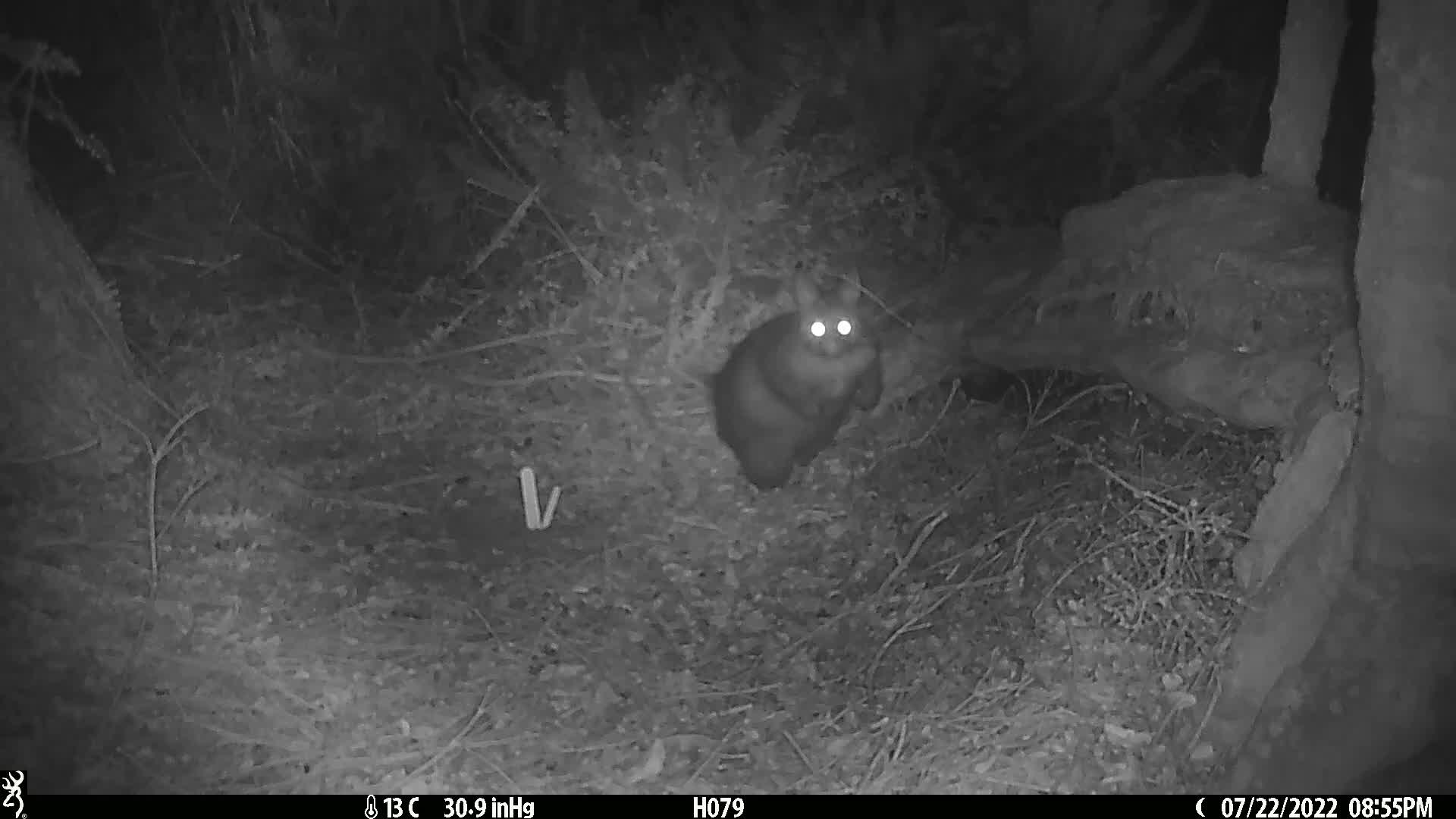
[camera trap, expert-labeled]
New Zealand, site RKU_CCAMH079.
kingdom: Animalia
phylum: Chordata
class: Mammalia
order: Diprotodontia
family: Phalangeridae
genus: Trichosurus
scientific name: Trichosurus vulpecula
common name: common brushtail possum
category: possum